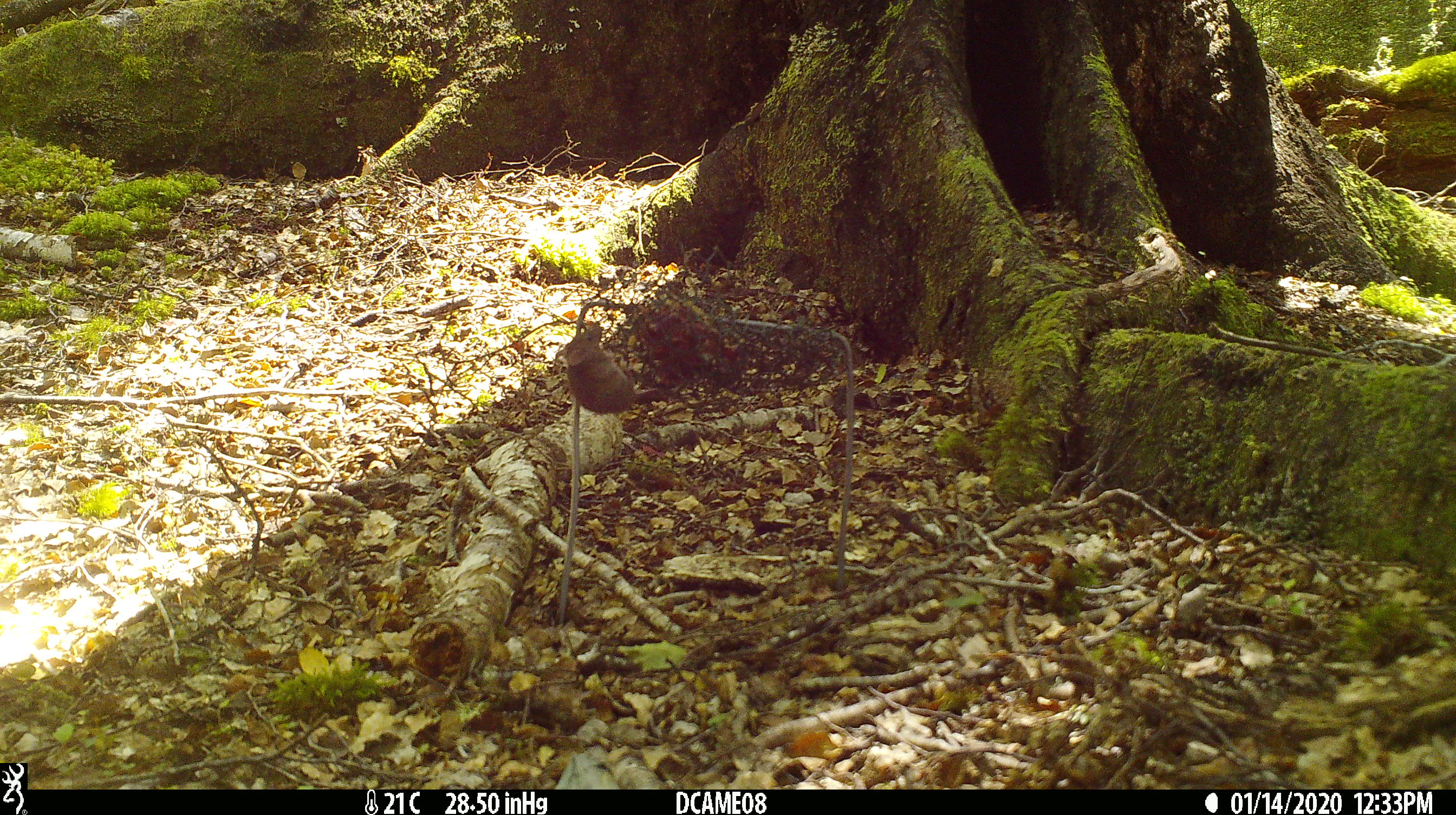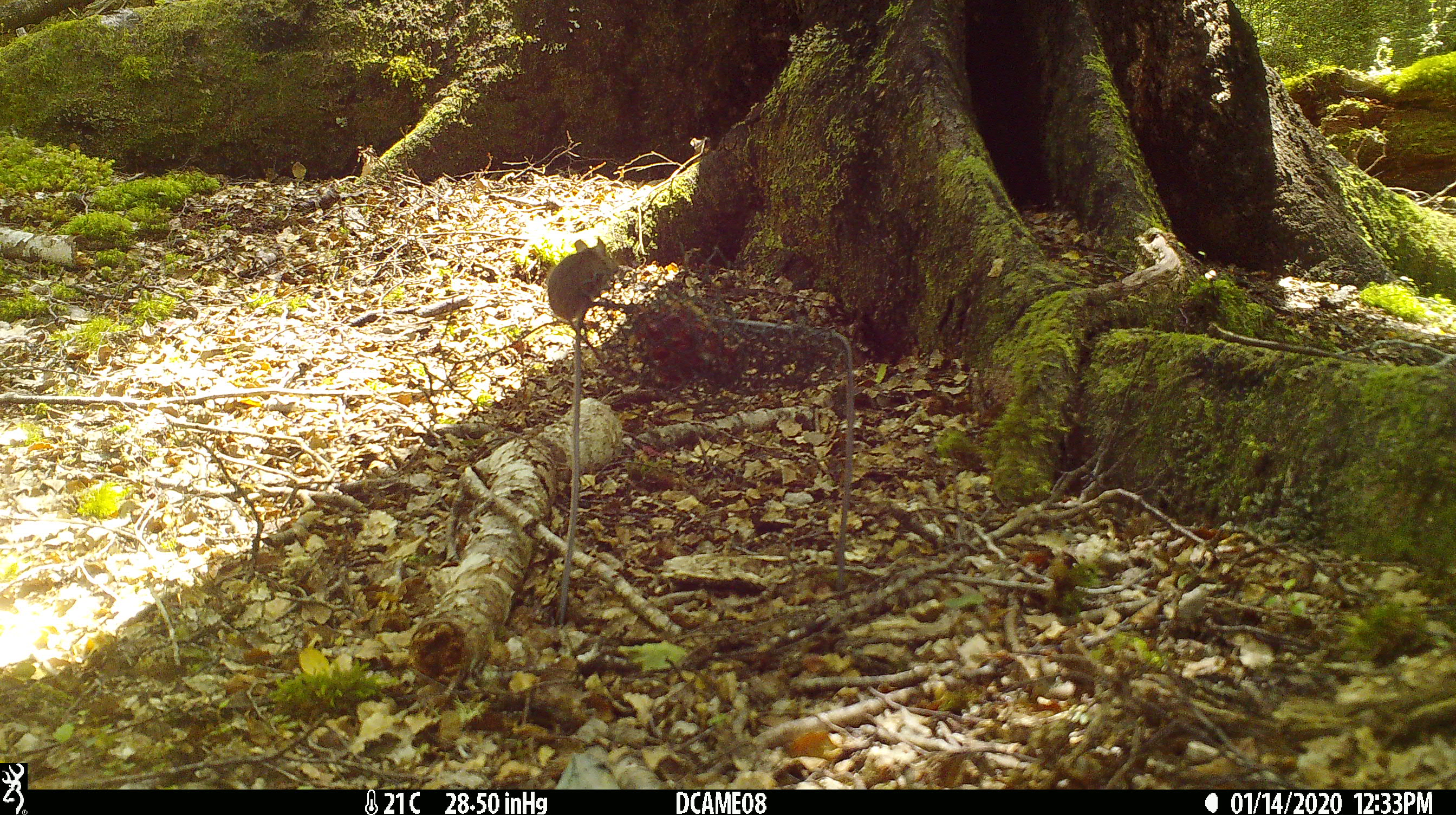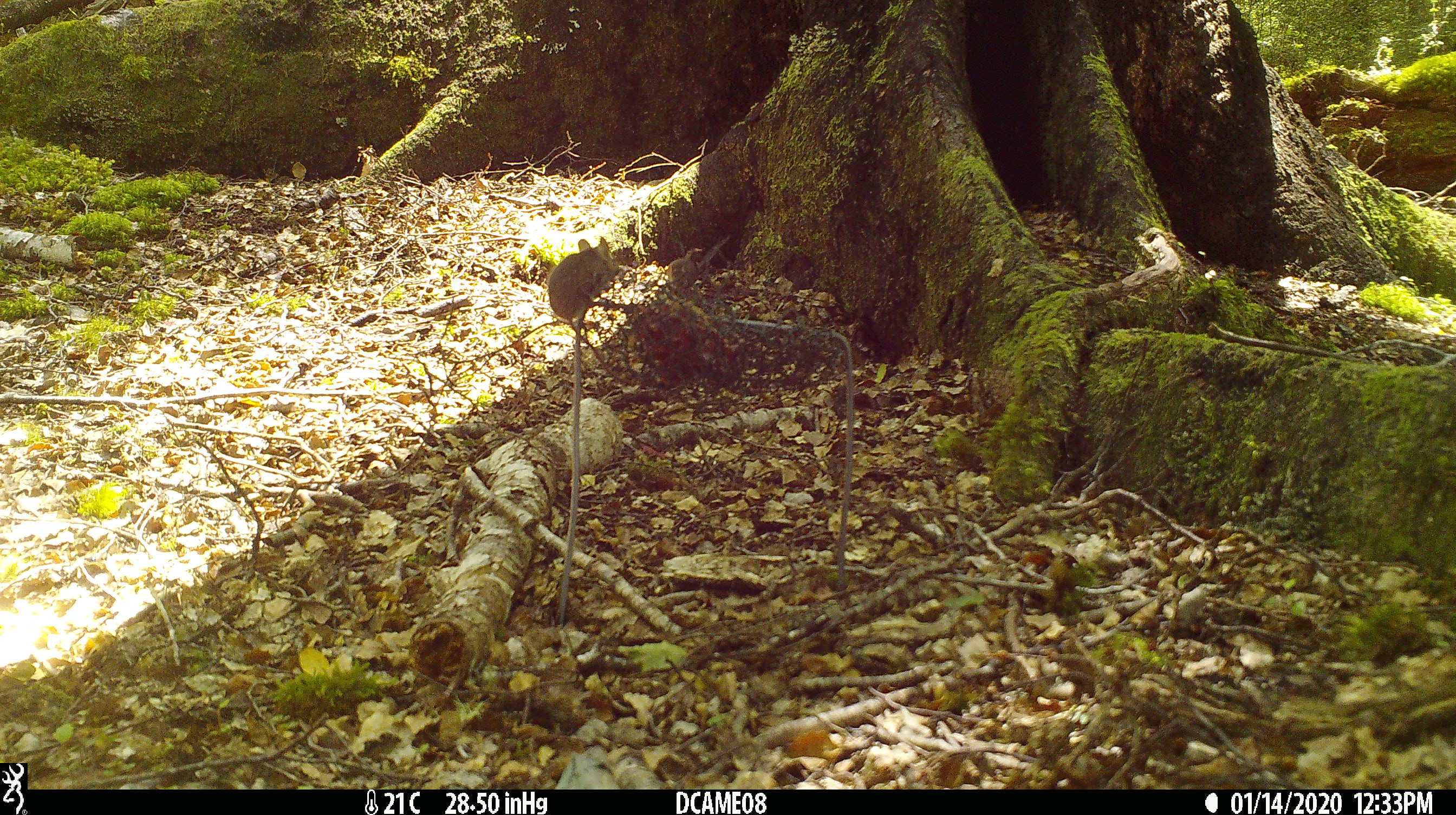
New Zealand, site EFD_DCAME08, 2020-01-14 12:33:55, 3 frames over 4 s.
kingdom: Animalia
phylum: Chordata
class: Mammalia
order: Rodentia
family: Muridae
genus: Mus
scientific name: Mus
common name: mouse